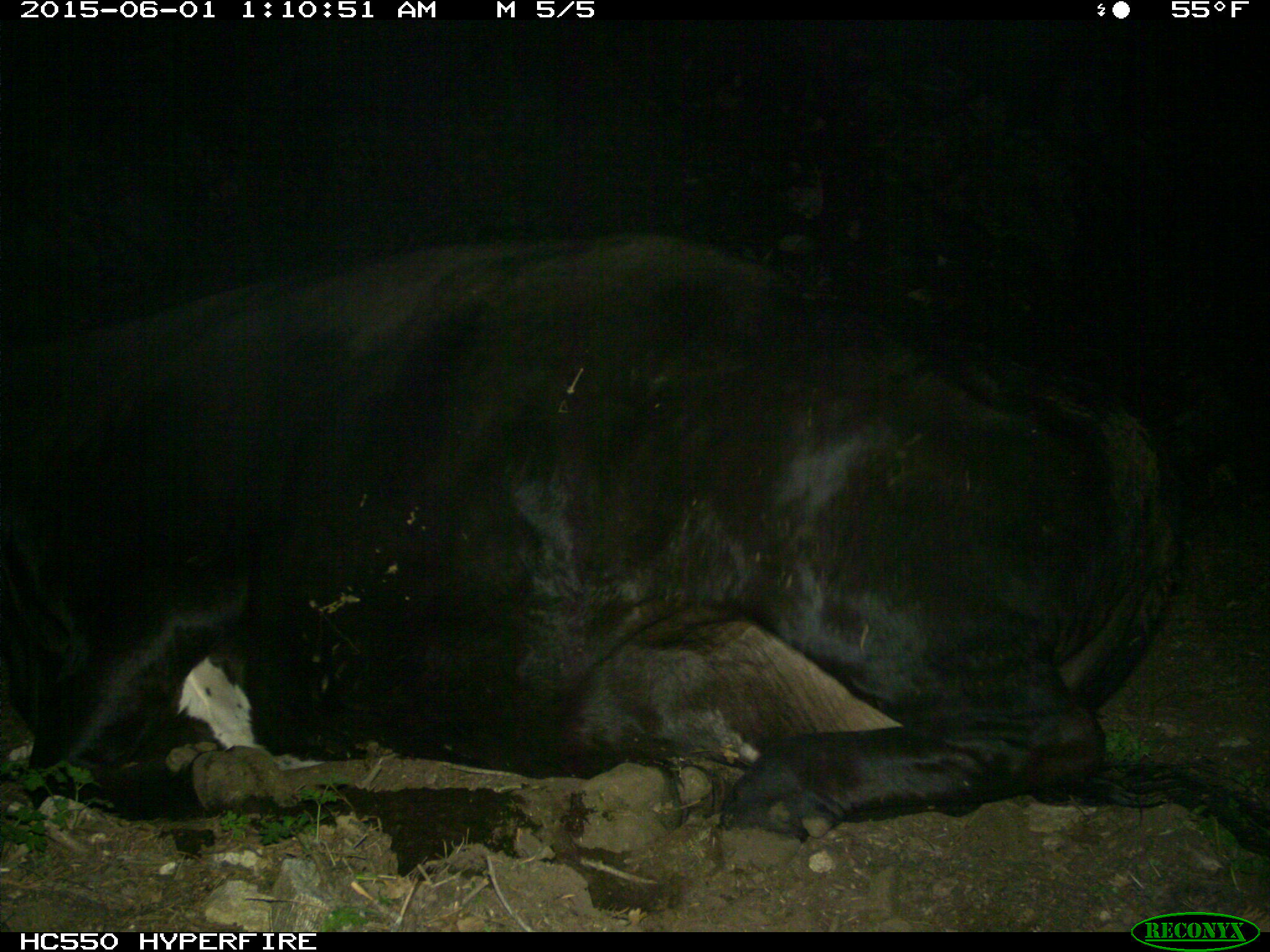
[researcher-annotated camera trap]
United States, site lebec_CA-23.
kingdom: Animalia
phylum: Chordata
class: Mammalia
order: Artiodactyla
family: Bovidae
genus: Bos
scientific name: Bos taurus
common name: domestic cow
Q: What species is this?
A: Bos taurus (domestic cow).